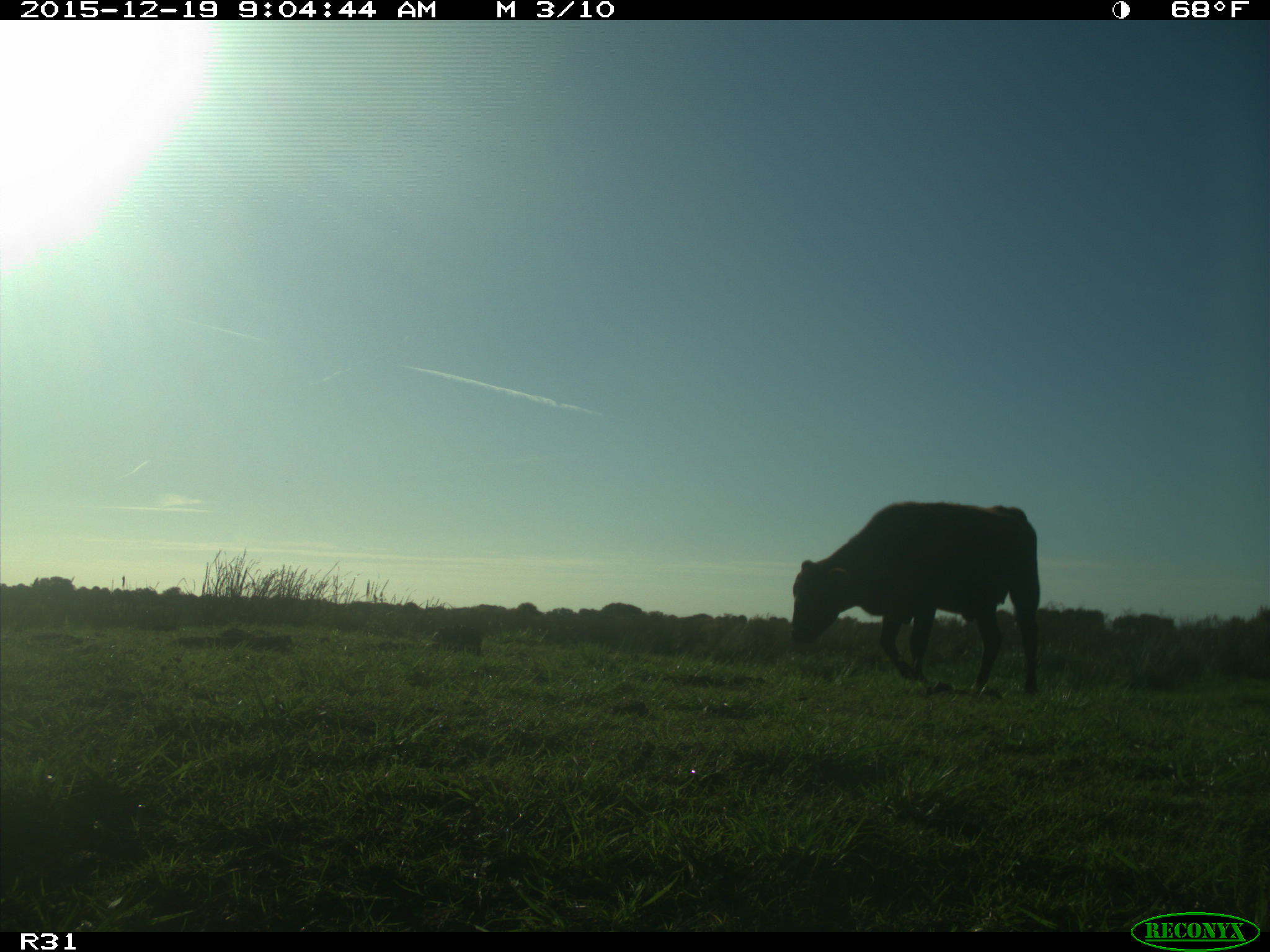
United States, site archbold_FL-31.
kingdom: Animalia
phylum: Chordata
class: Mammalia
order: Artiodactyla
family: Bovidae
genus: Bos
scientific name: Bos taurus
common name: domestic cow